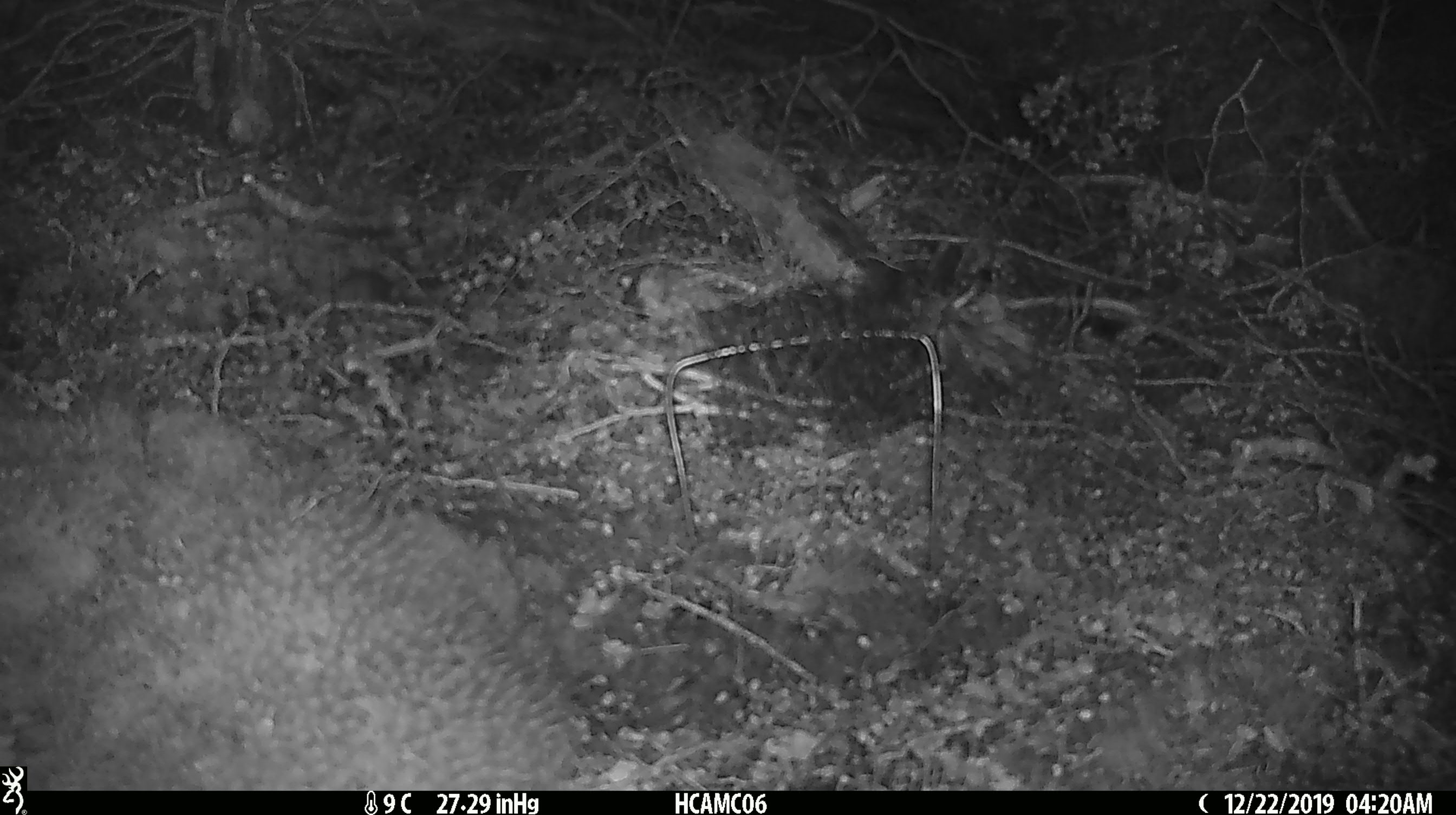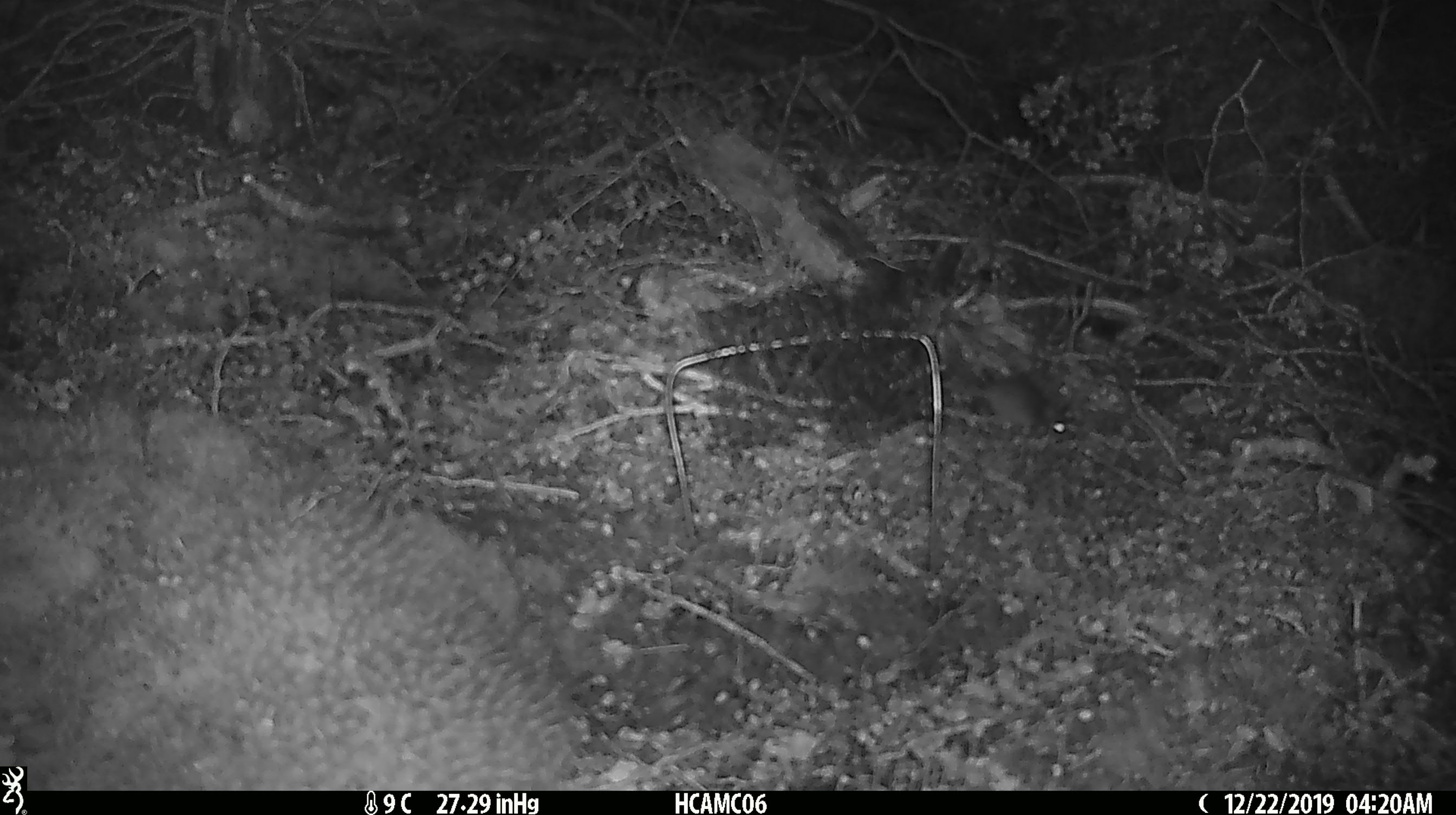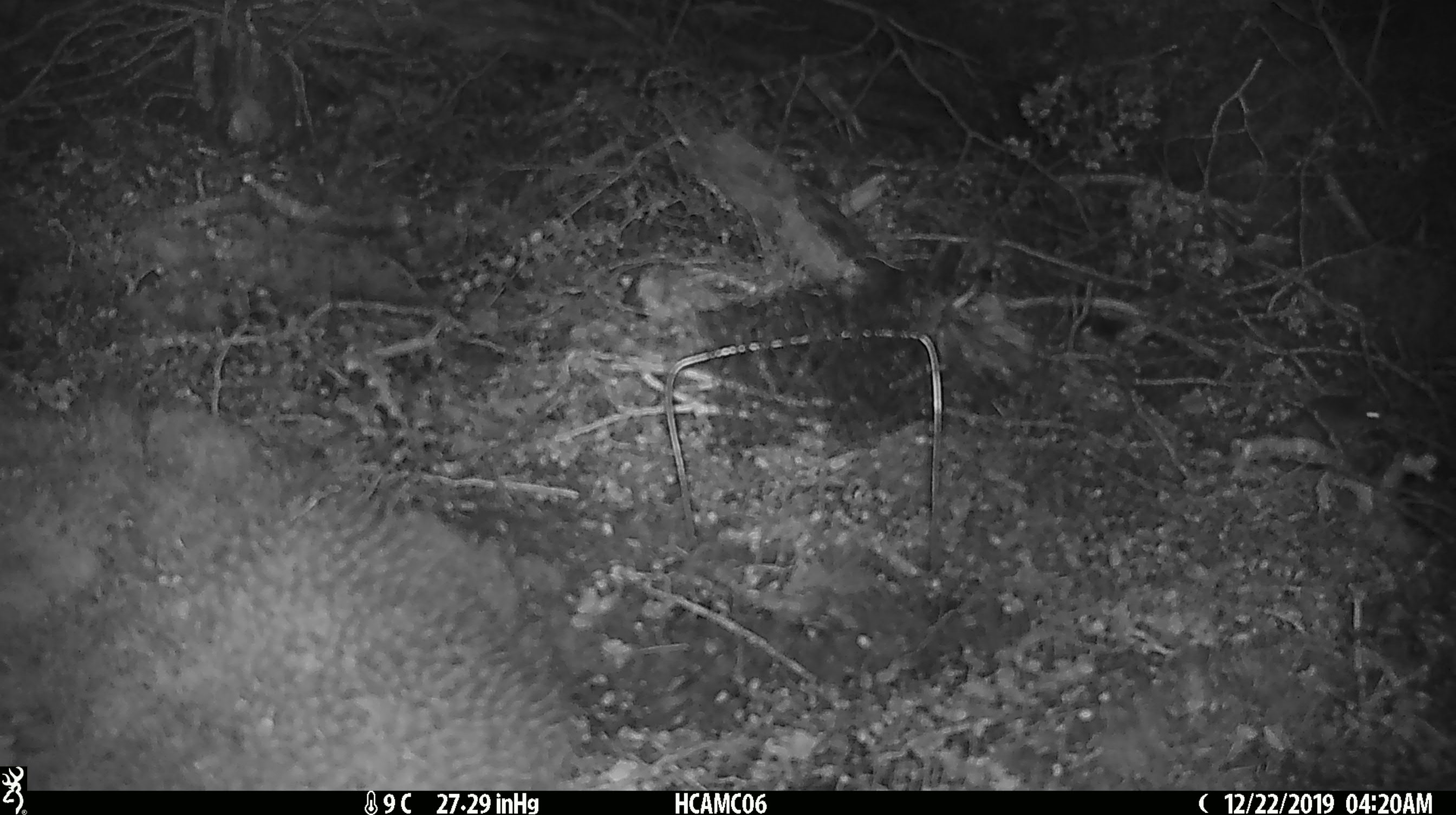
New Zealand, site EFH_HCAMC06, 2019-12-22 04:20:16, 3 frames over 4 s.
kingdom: Animalia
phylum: Chordata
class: Mammalia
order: Rodentia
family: Muridae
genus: Mus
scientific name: Mus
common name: mouse